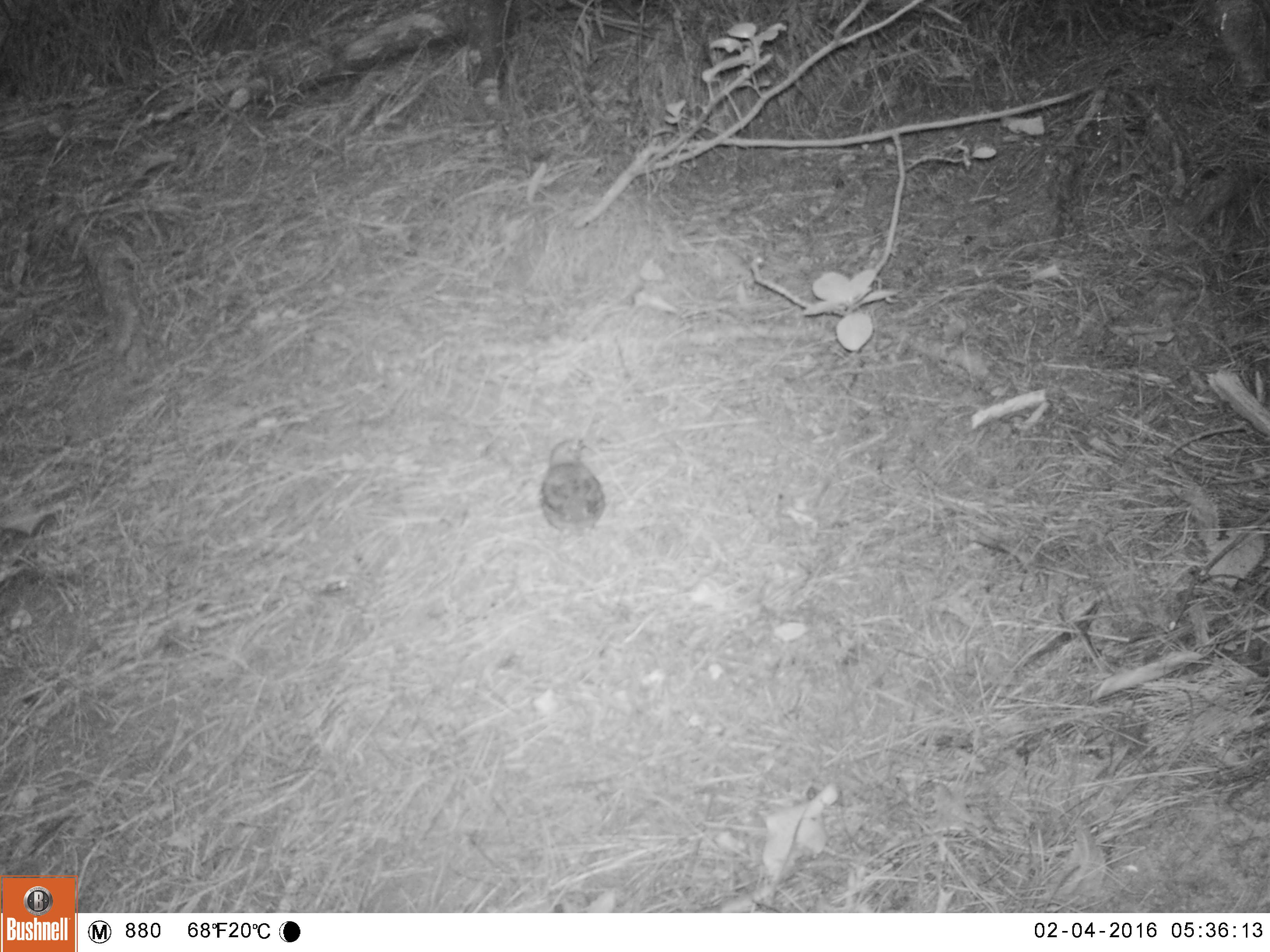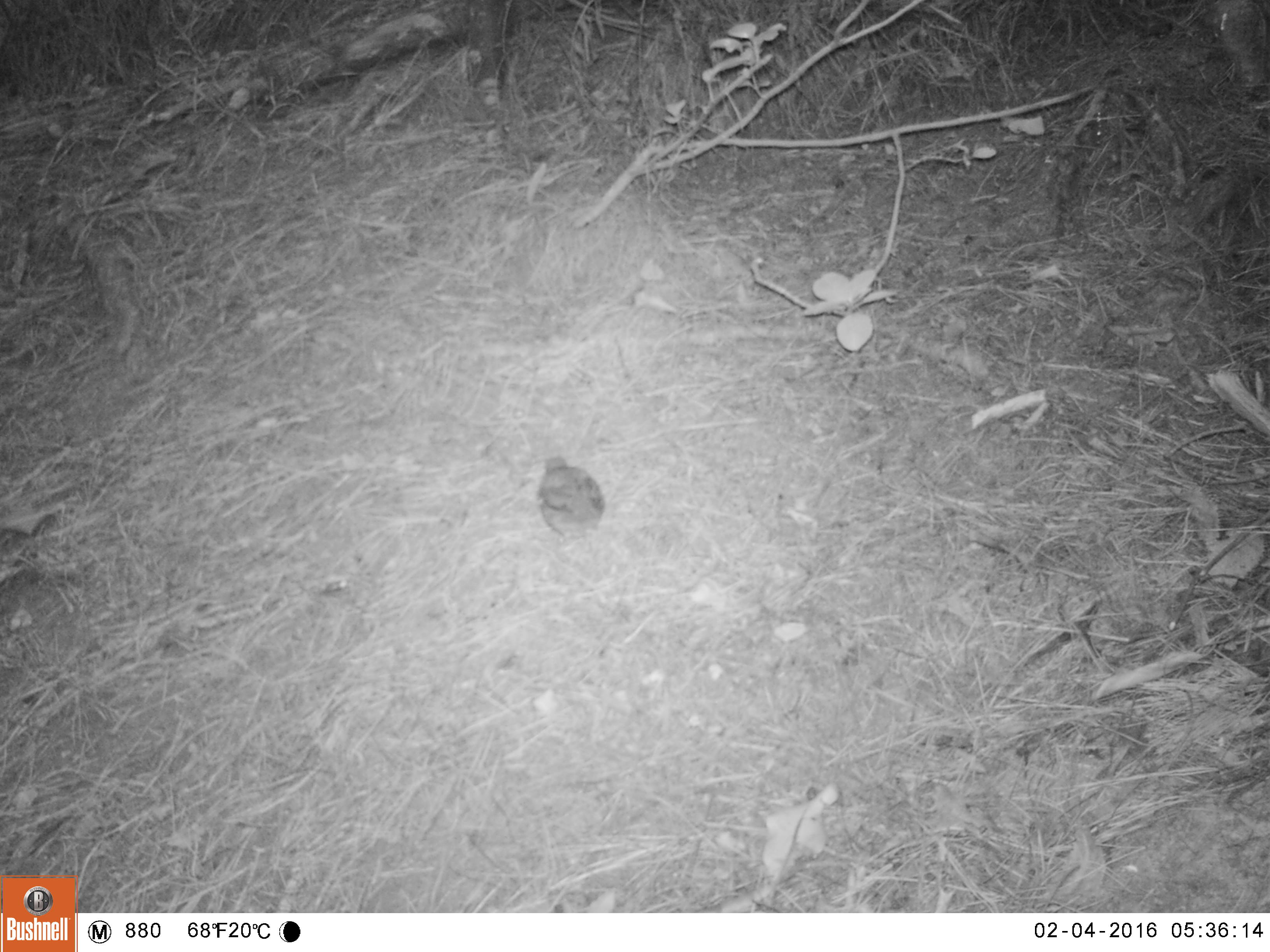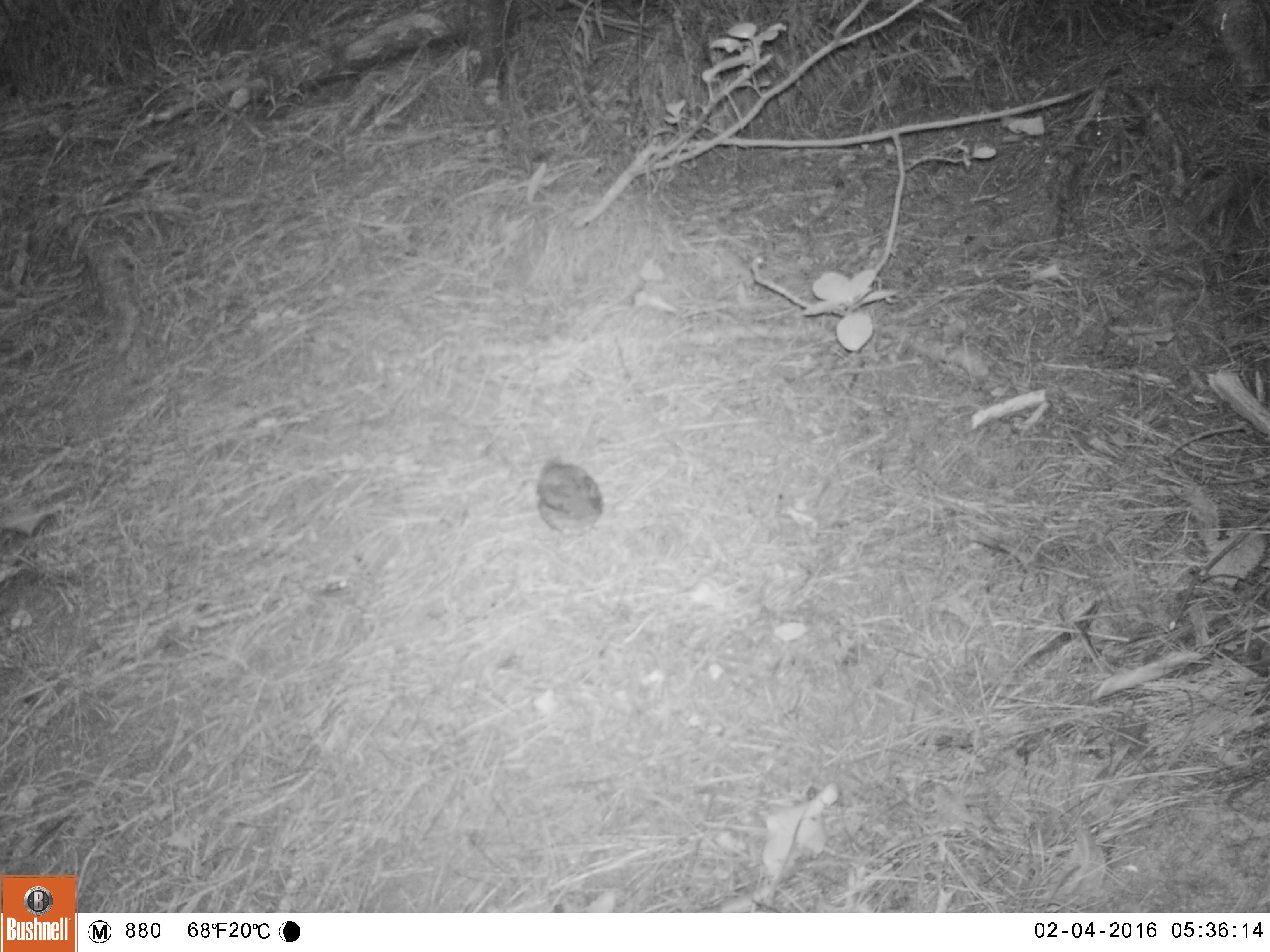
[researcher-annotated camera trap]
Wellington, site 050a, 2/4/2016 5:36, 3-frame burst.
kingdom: Animalia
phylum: Chordata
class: Aves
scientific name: Aves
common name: bird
Bird (Aves).